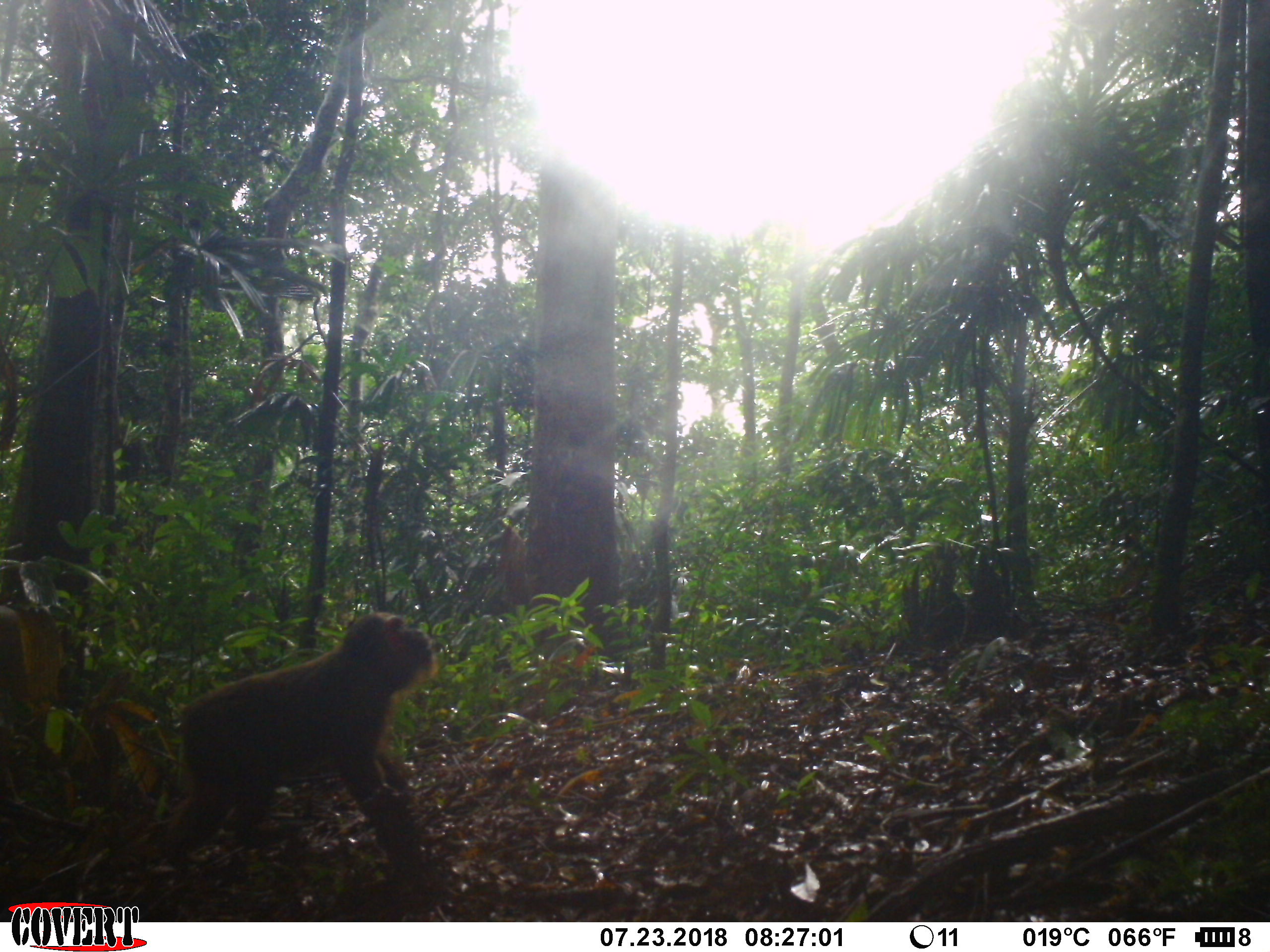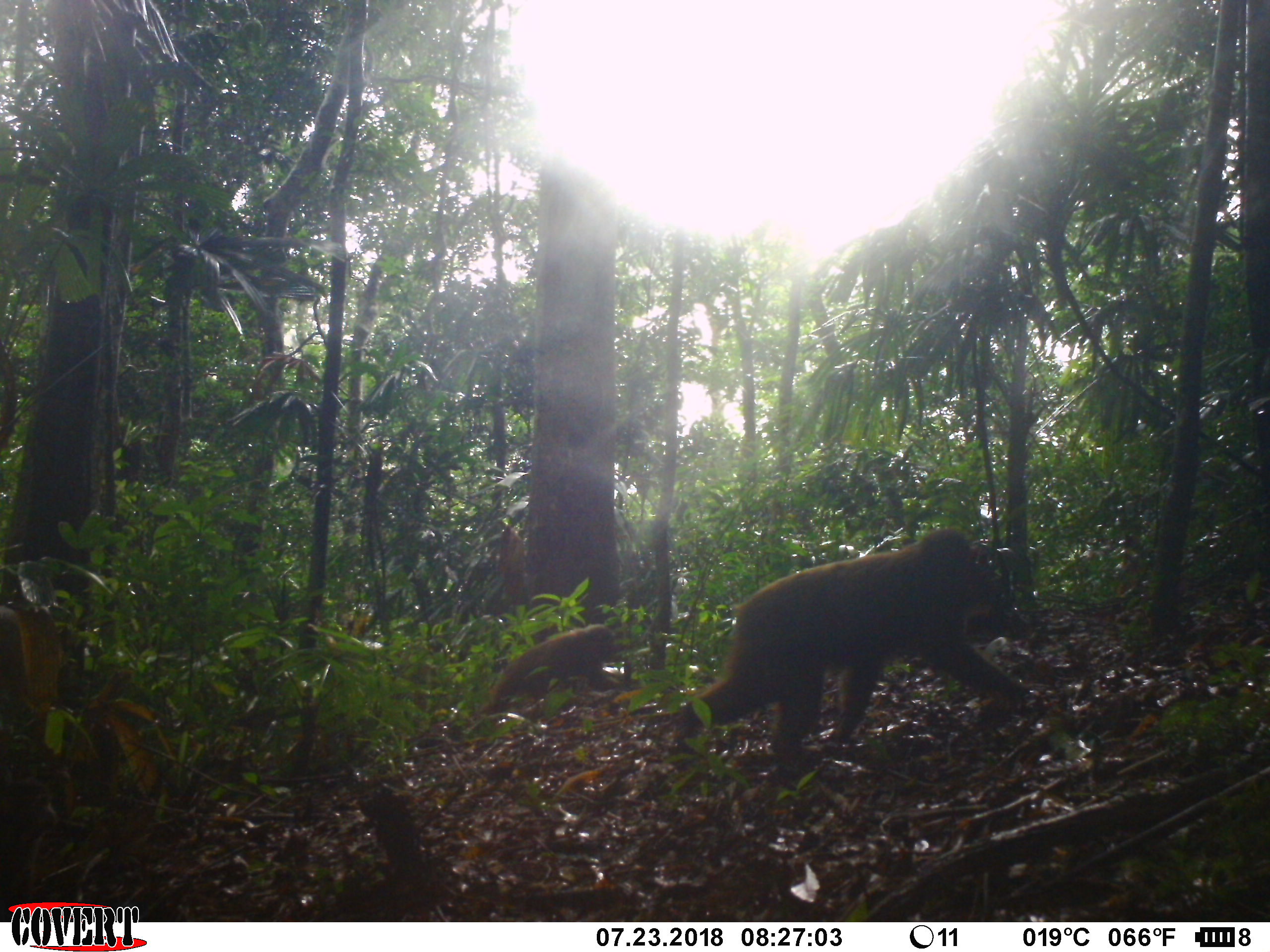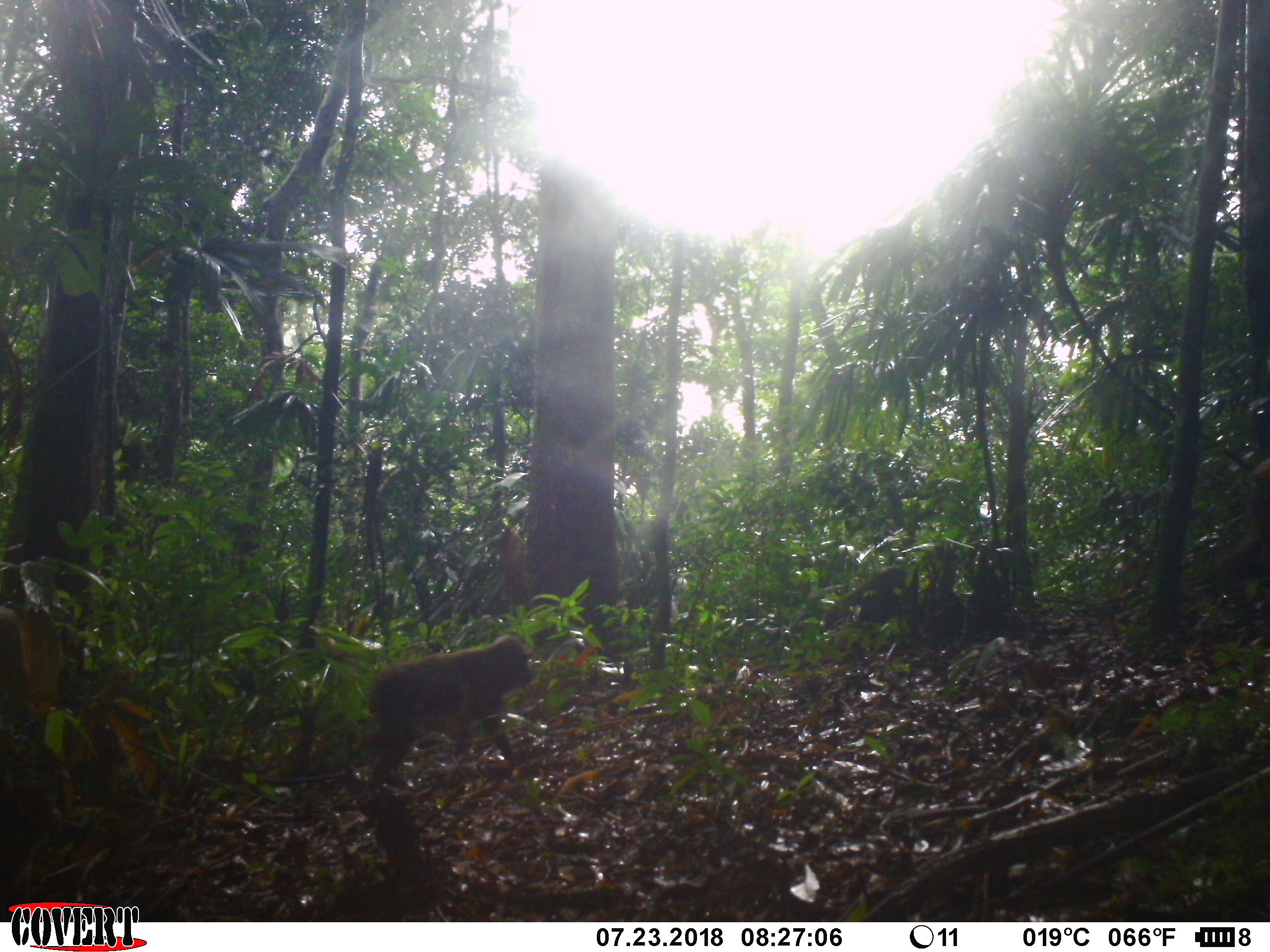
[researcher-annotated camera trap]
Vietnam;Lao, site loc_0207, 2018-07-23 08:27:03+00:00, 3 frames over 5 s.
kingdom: Animalia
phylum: Chordata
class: Mammalia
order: Primates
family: Cercopithecidae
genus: Macaca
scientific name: Macaca arctoides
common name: stump-tailed macaque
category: stump tailed macaque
Stump tailed macaque (stump-tailed macaque) (Macaca arctoides). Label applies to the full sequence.